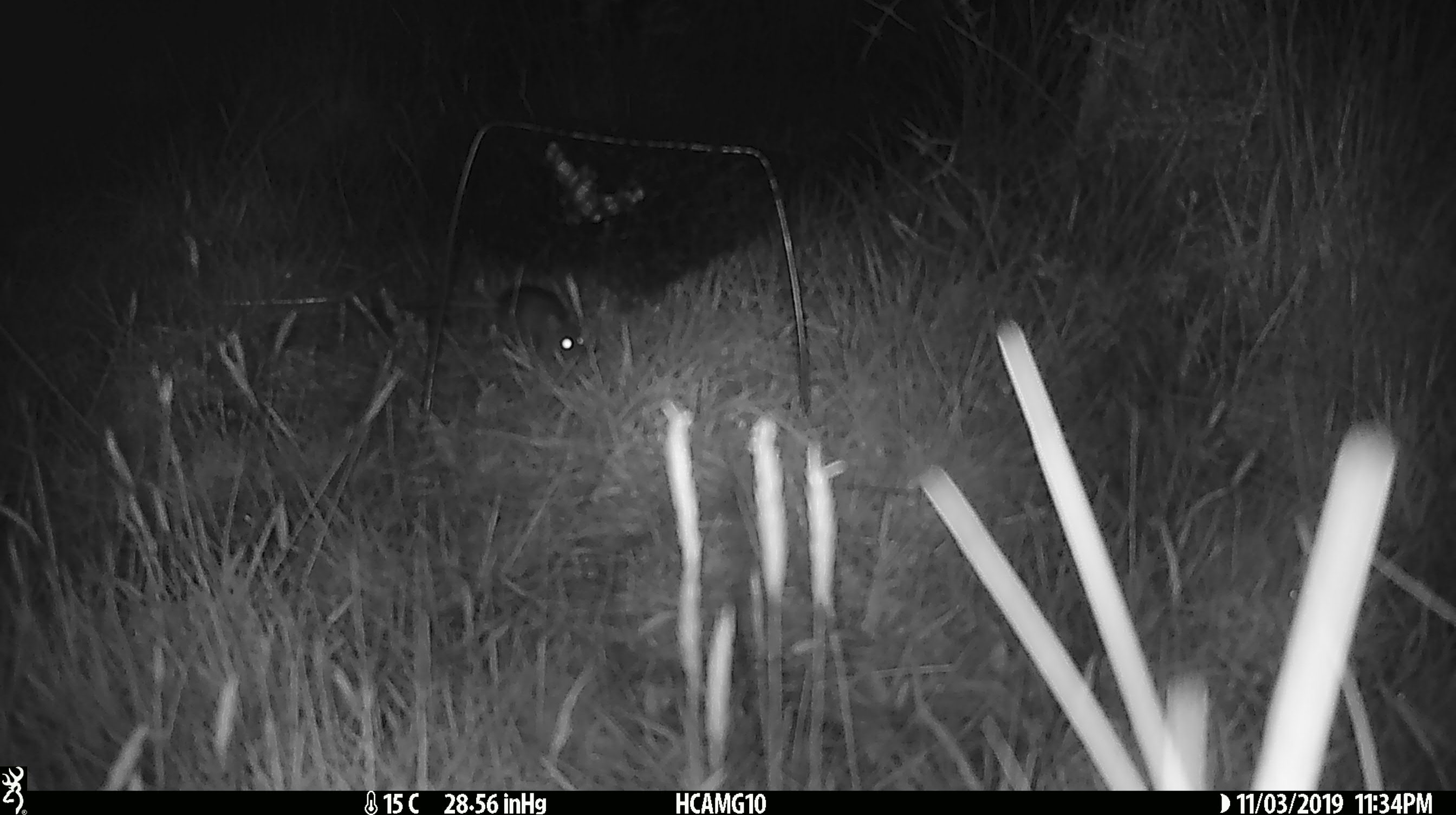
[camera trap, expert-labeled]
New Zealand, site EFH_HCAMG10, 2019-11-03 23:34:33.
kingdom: Animalia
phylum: Chordata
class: Mammalia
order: Rodentia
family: Muridae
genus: Mus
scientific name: Mus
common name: mouse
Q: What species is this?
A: Mouse (Mus).